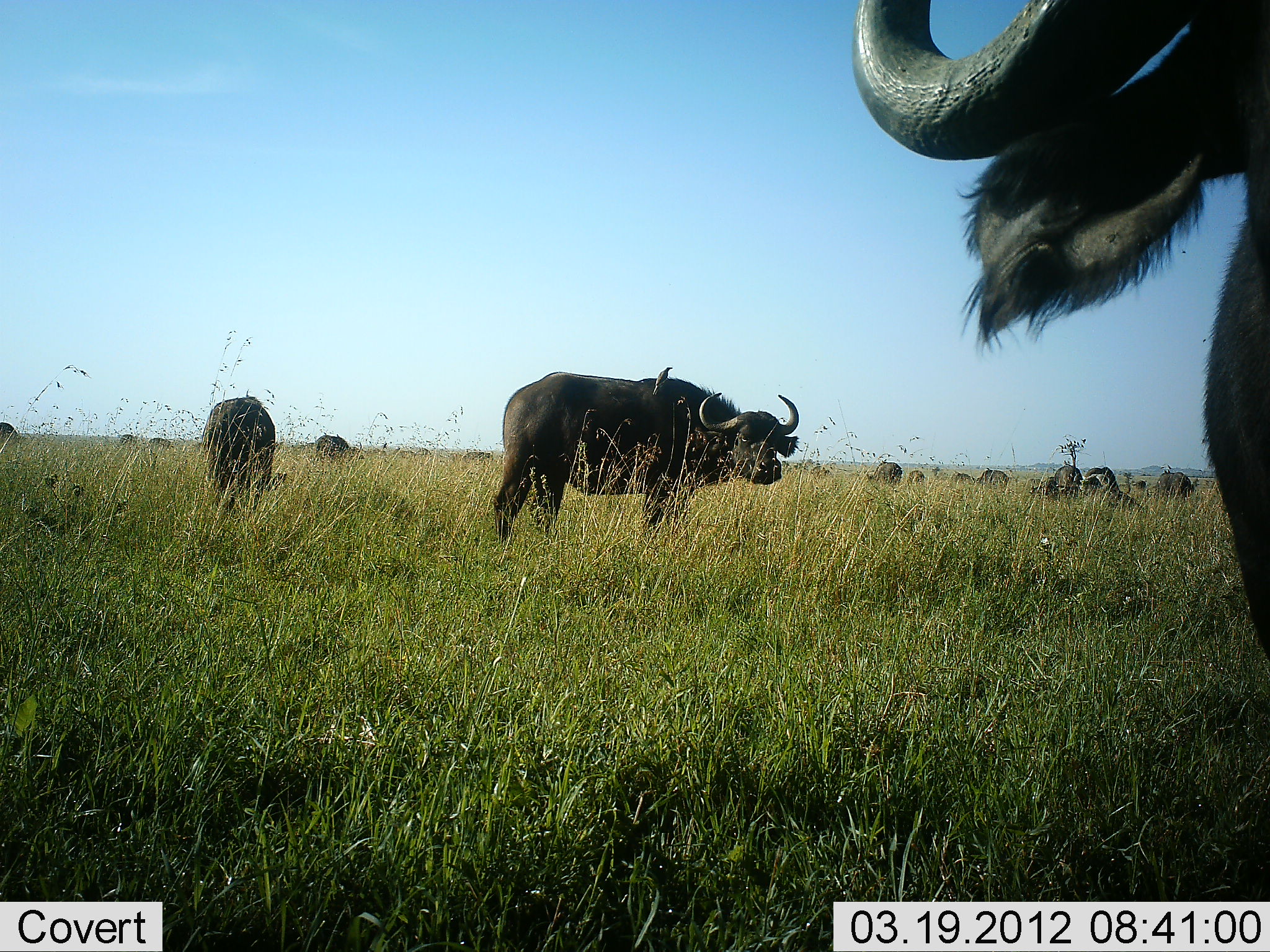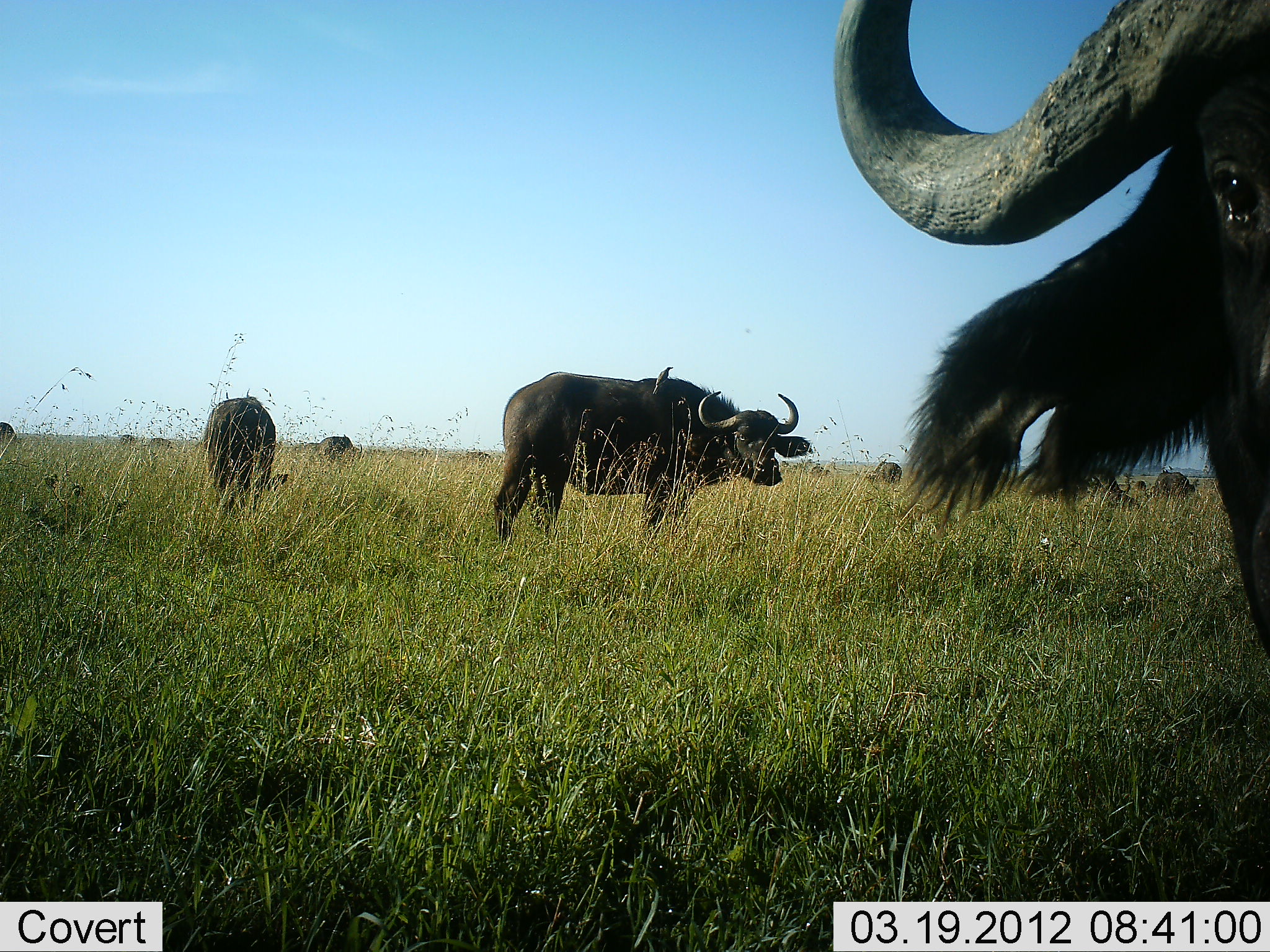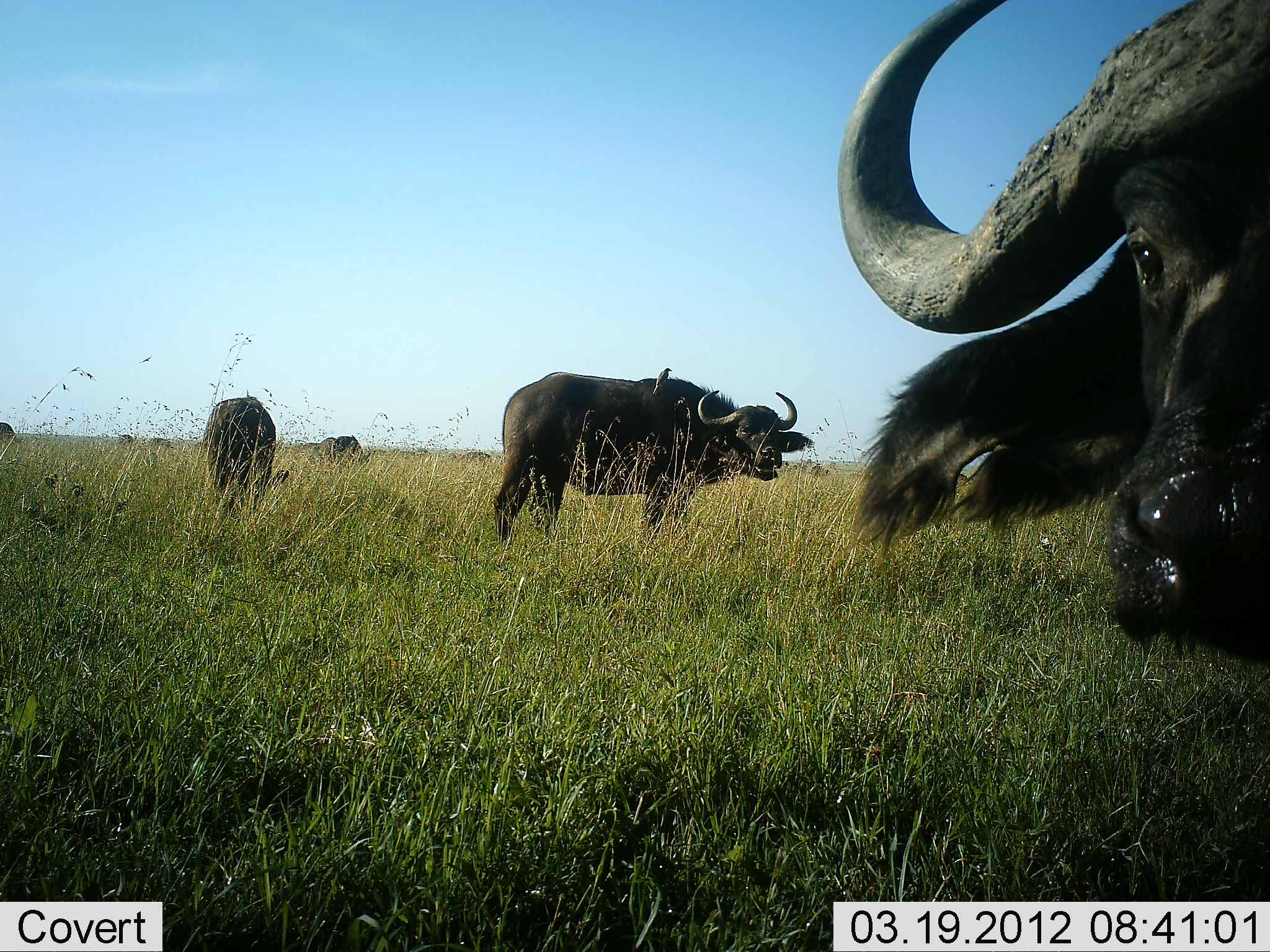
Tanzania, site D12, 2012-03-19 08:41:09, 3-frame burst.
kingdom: Animalia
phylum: Chordata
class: Mammalia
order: Artiodactyla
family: Bovidae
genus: Syncerus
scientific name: Syncerus caffer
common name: cape buffalo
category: buffalo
Buffalo (cape buffalo) (Syncerus caffer), count 10. Behavior (volunteer vote fractions): standing 81%, resting 5%, moving 5%, interacting 0%. Young present (vote fraction): 0%. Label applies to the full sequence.